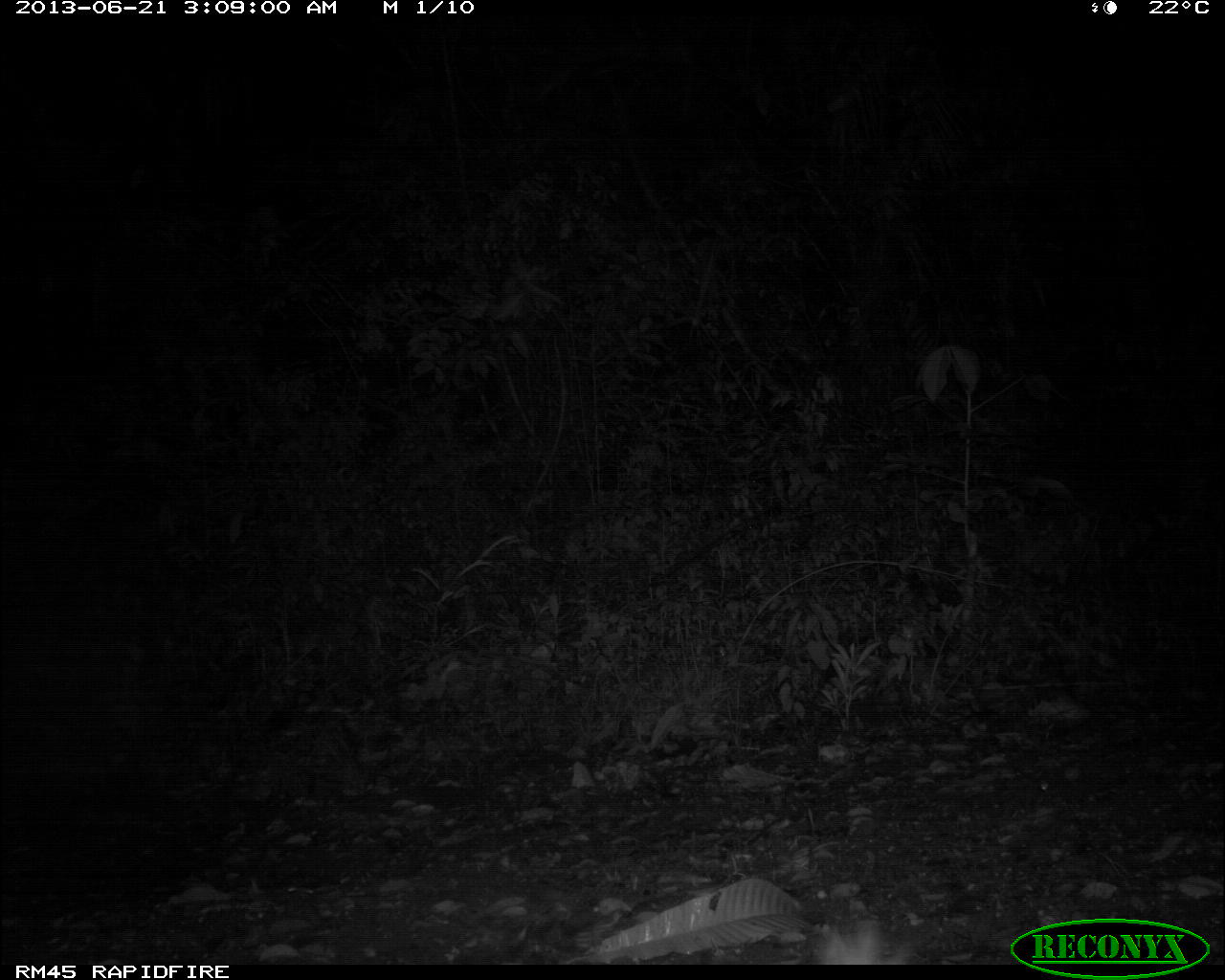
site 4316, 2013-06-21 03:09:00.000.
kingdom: Animalia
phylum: Chordata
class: Mammalia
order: Carnivora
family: Mephitidae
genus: Conepatus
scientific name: Conepatus semistriatus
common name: striped hog-nosed skunk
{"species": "Conepatus semistriatus (striped hog-nosed skunk)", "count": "1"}